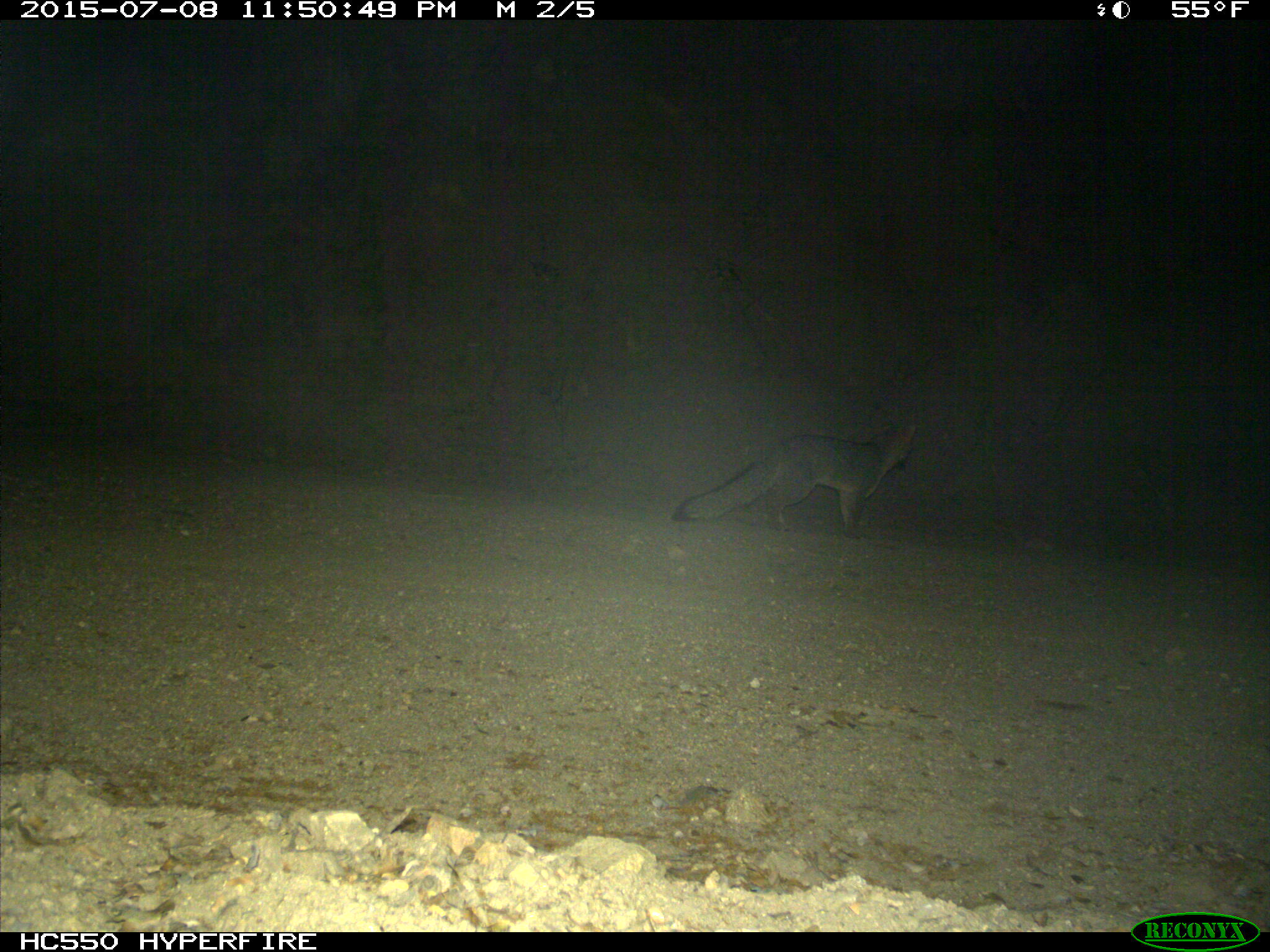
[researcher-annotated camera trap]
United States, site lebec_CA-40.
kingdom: Animalia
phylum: Chordata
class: Mammalia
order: Carnivora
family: Canidae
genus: Urocyon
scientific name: Urocyon cinereoargenteus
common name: gray fox